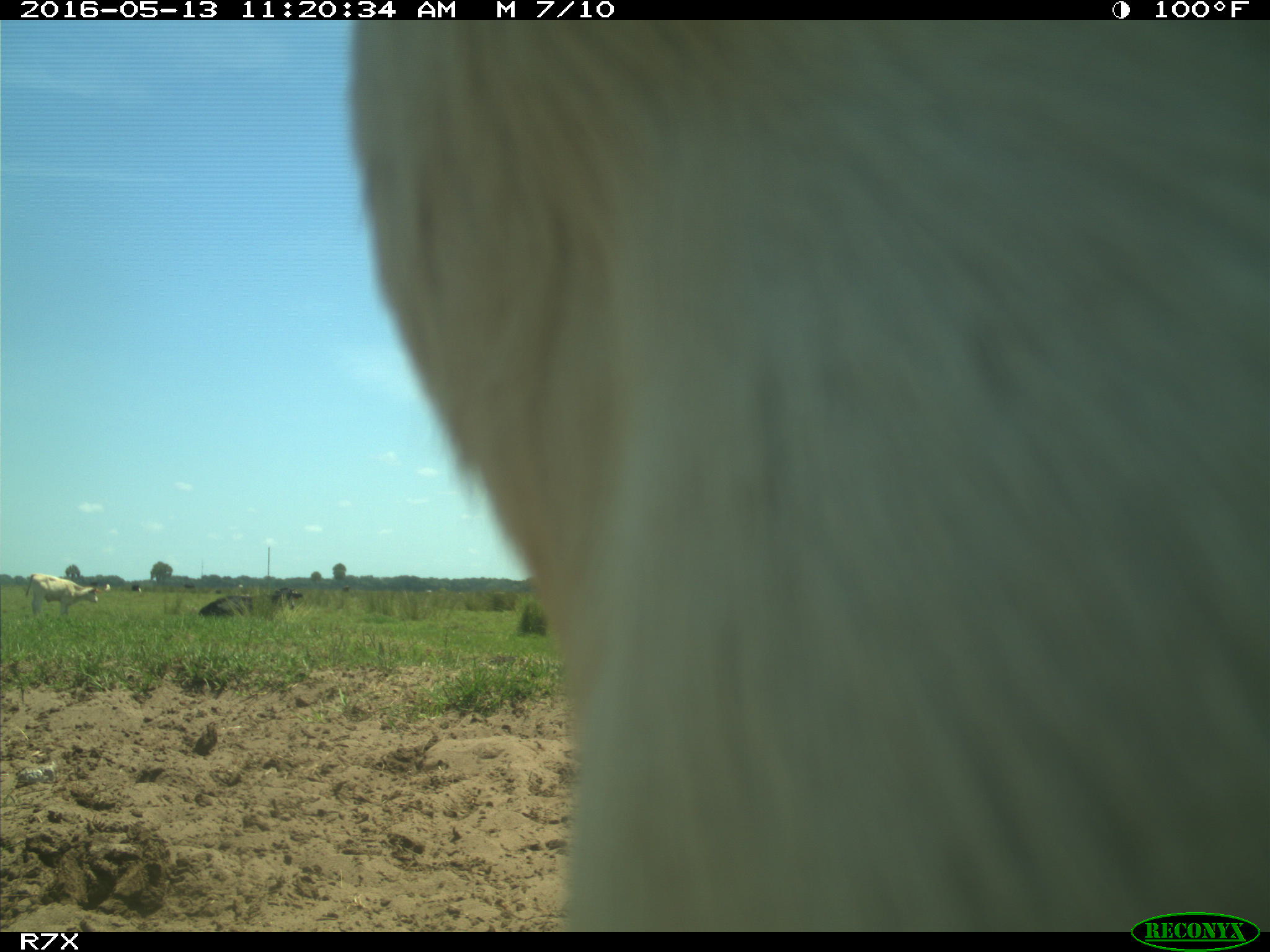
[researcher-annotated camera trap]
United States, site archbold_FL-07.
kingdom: Animalia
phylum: Chordata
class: Mammalia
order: Artiodactyla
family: Bovidae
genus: Bos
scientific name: Bos taurus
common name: domestic cow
Bos taurus (domestic cow).